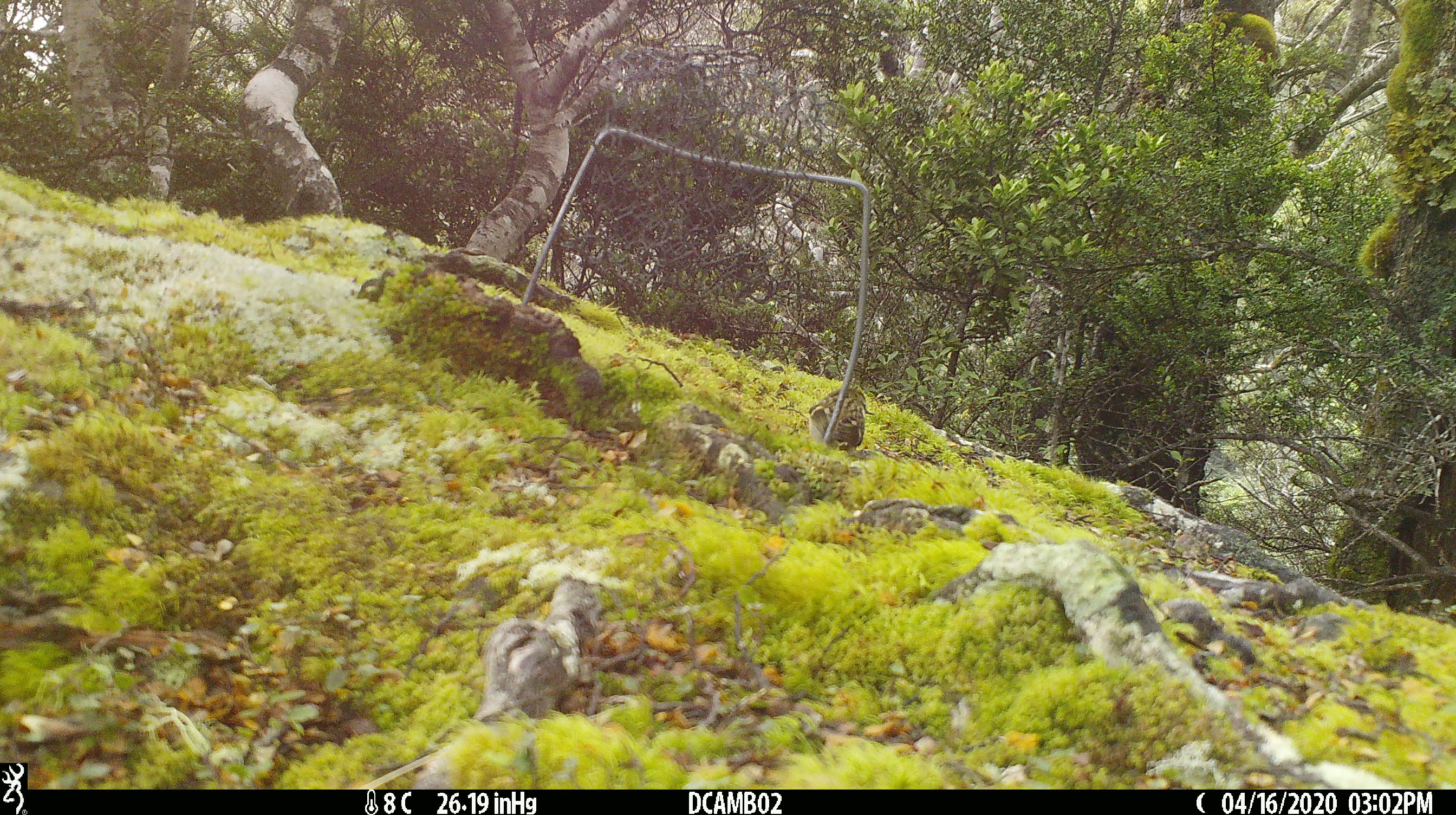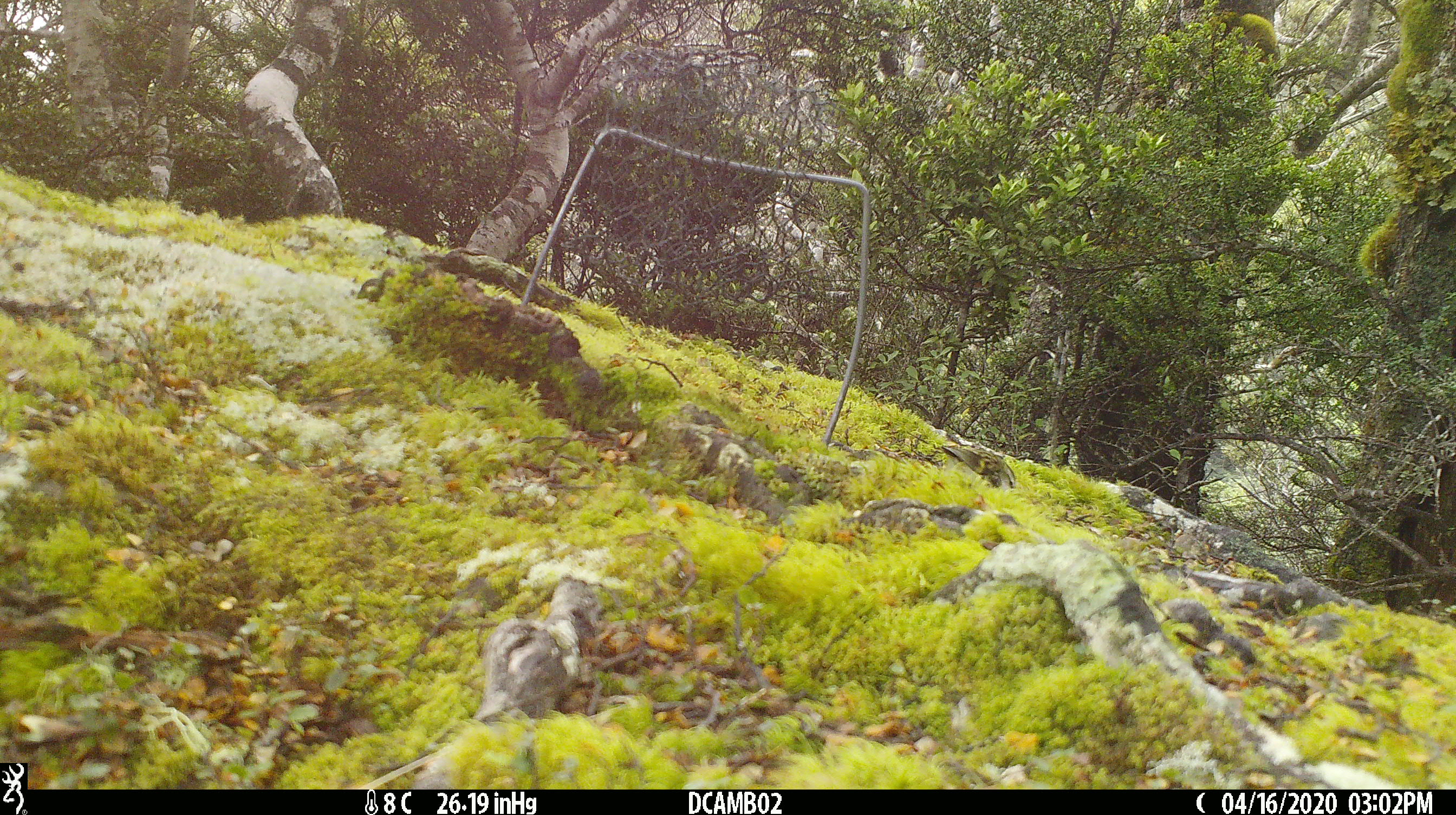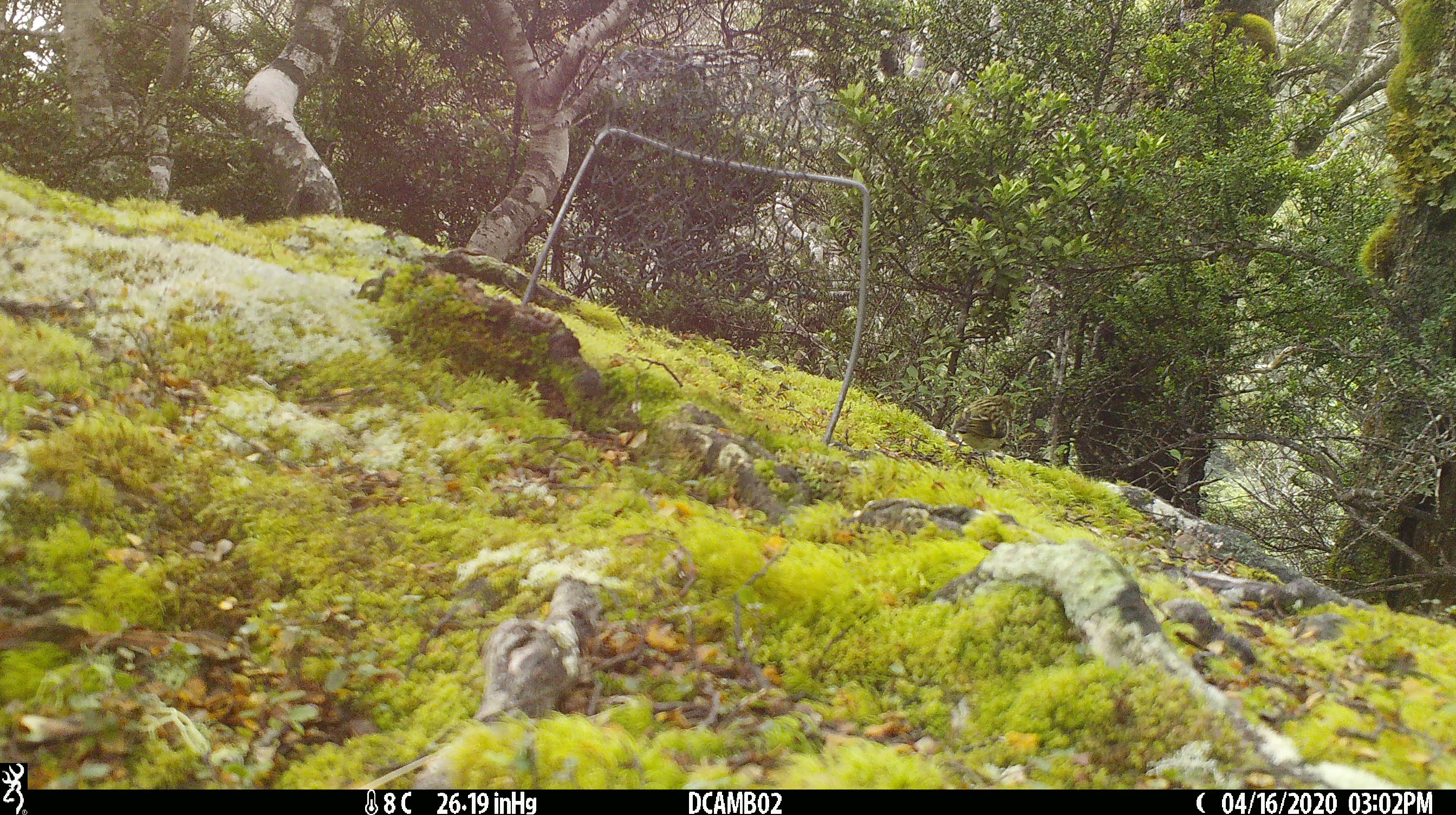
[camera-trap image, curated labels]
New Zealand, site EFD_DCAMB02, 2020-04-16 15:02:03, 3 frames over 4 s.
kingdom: Animalia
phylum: Chordata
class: Aves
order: Passeriformes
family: Acanthisittidae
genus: Acanthisitta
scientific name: Acanthisitta chloris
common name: rifleman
Rifleman (Acanthisitta chloris).